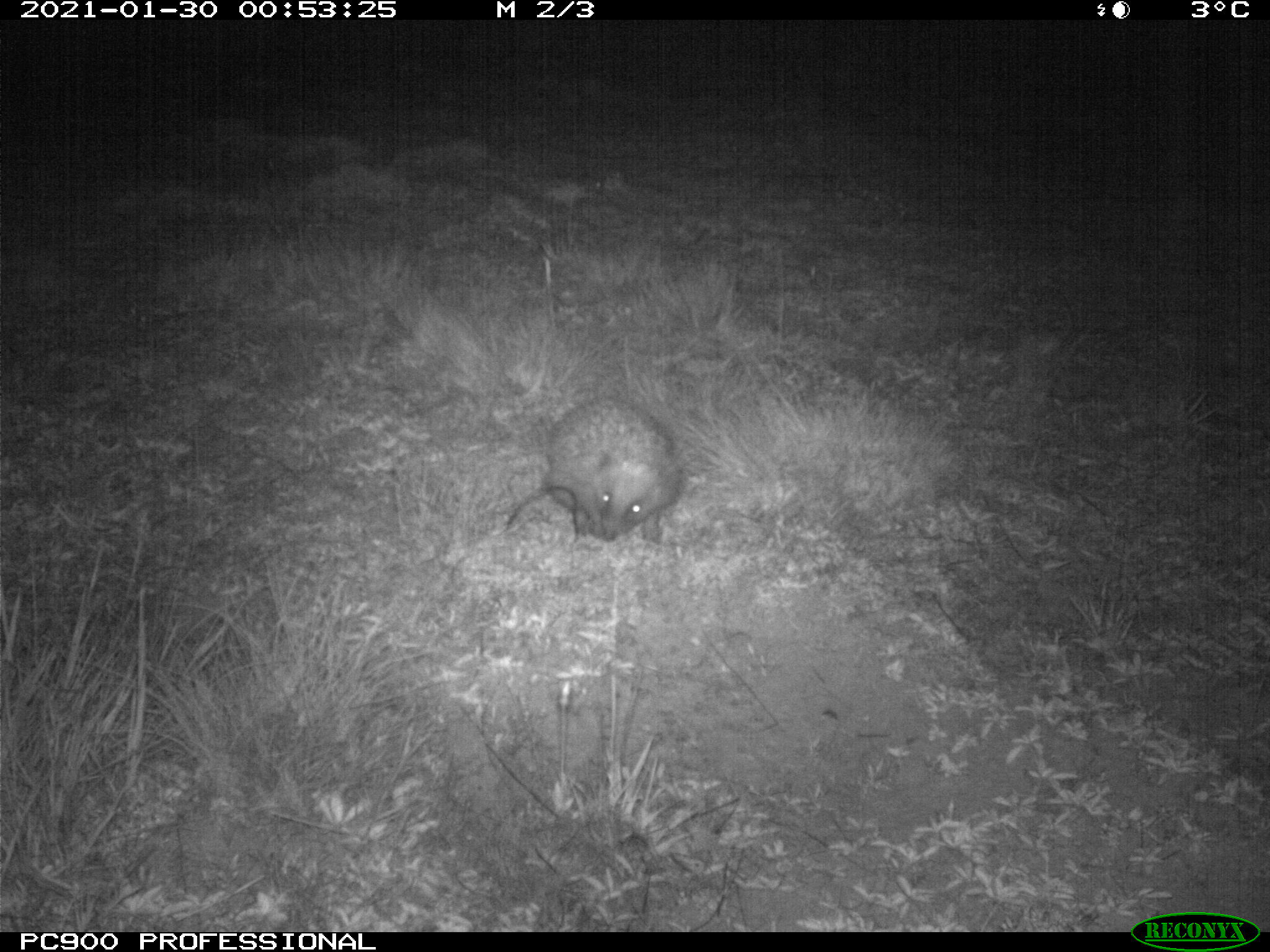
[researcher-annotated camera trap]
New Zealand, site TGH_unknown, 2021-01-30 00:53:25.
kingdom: Animalia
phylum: Chordata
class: Mammalia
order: Eulipotyphla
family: Erinaceidae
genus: Erinaceus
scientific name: Erinaceus europaeus europaeus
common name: european hedgehog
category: hedgehog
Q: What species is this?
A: Hedgehog (european hedgehog) (Erinaceus europaeus europaeus).